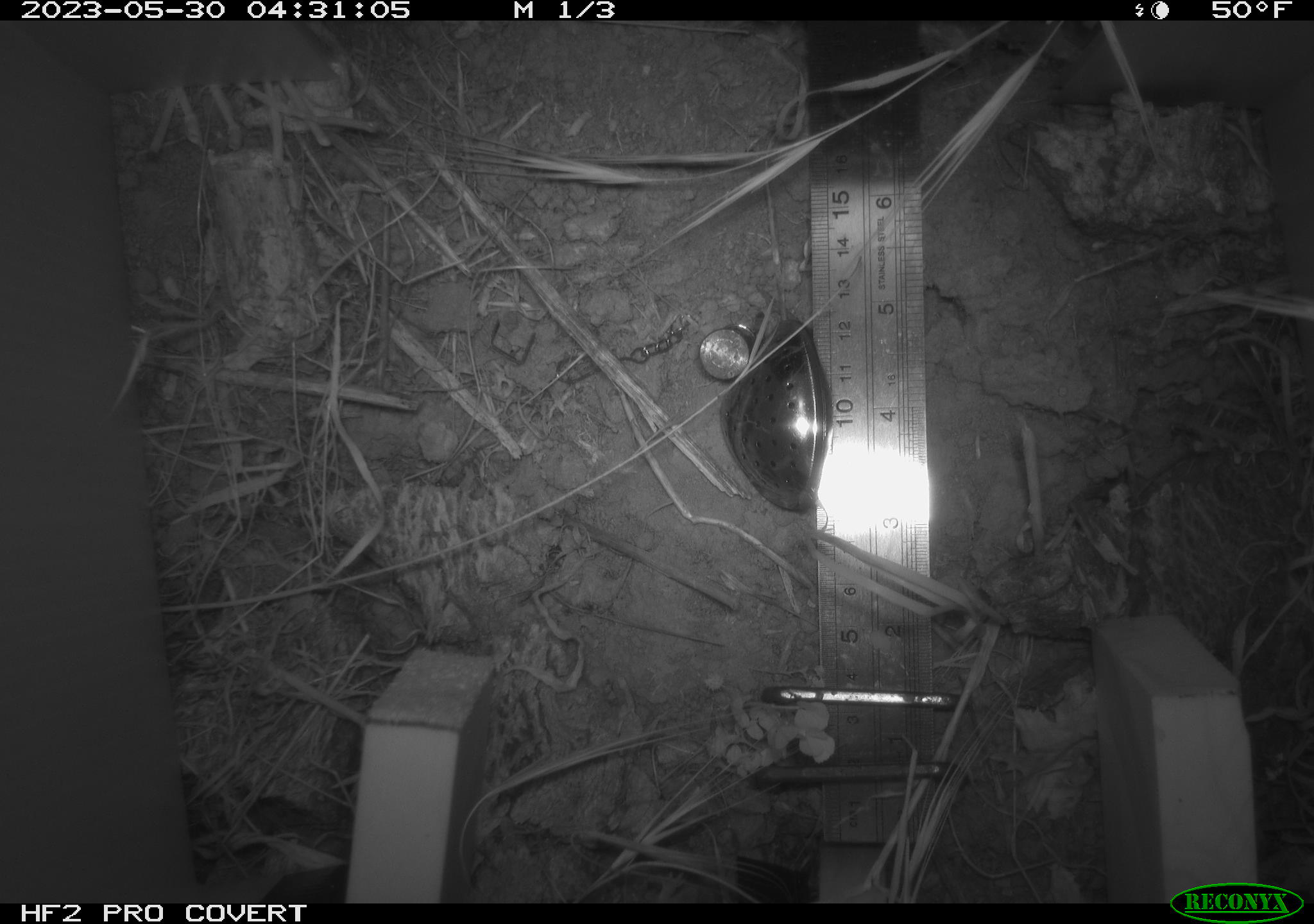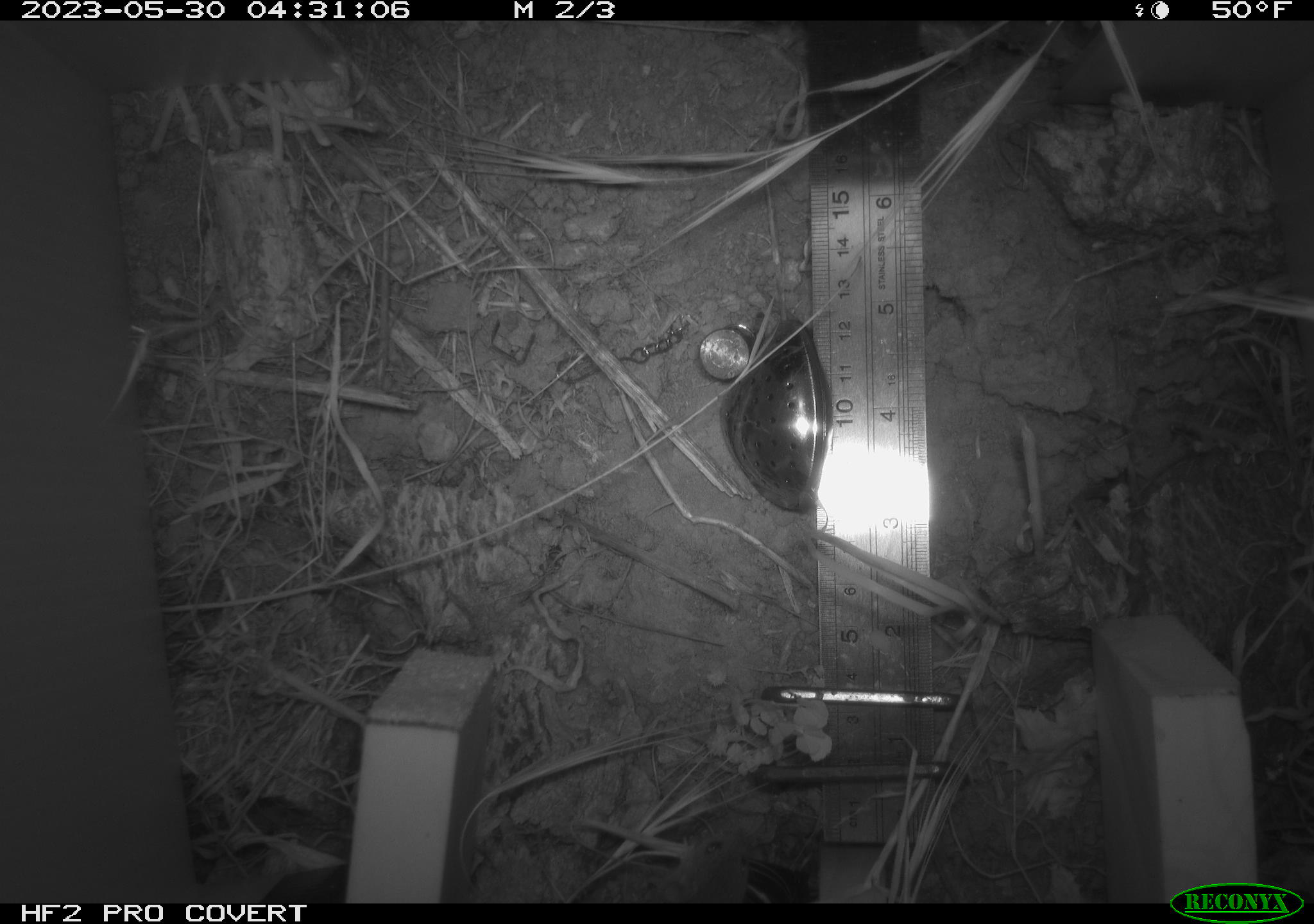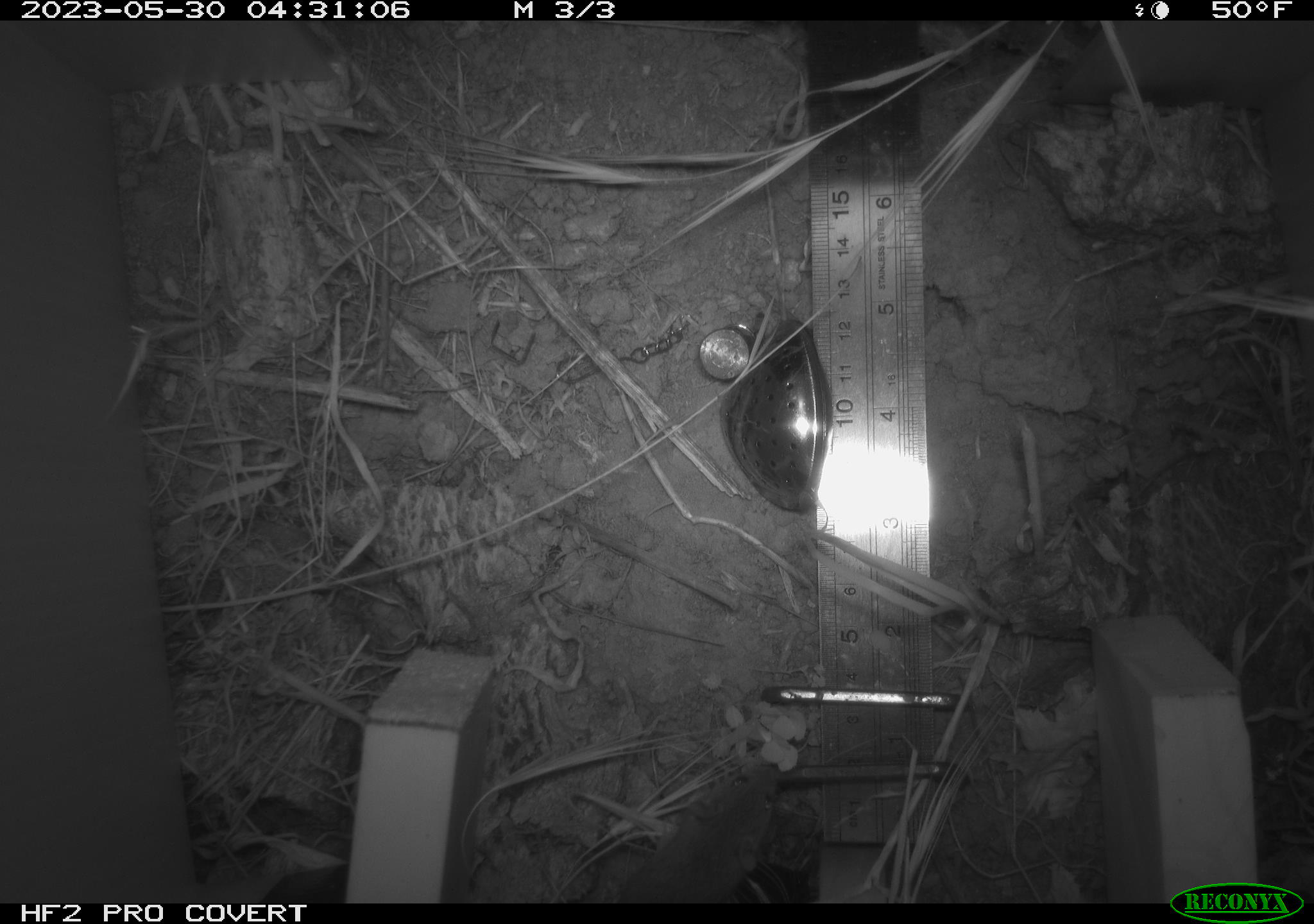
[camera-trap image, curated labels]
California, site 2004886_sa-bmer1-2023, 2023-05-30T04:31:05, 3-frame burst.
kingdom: Animalia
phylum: Chordata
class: Mammalia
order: Rodentia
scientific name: Rodentia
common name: mouse species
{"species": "mouse species (Rodentia)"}